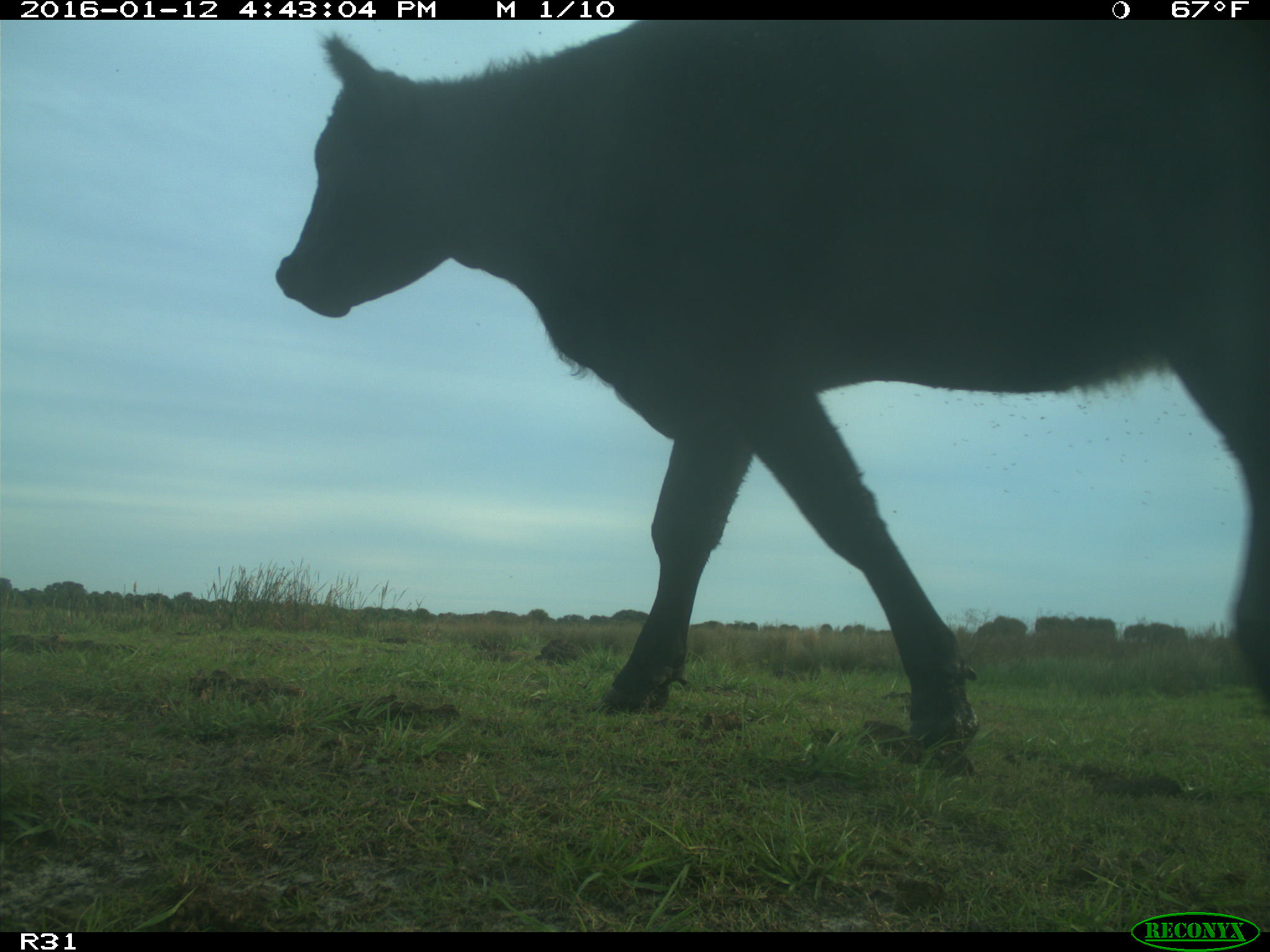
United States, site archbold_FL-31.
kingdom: Animalia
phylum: Chordata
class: Mammalia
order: Artiodactyla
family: Bovidae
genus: Bos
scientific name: Bos taurus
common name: domestic cow